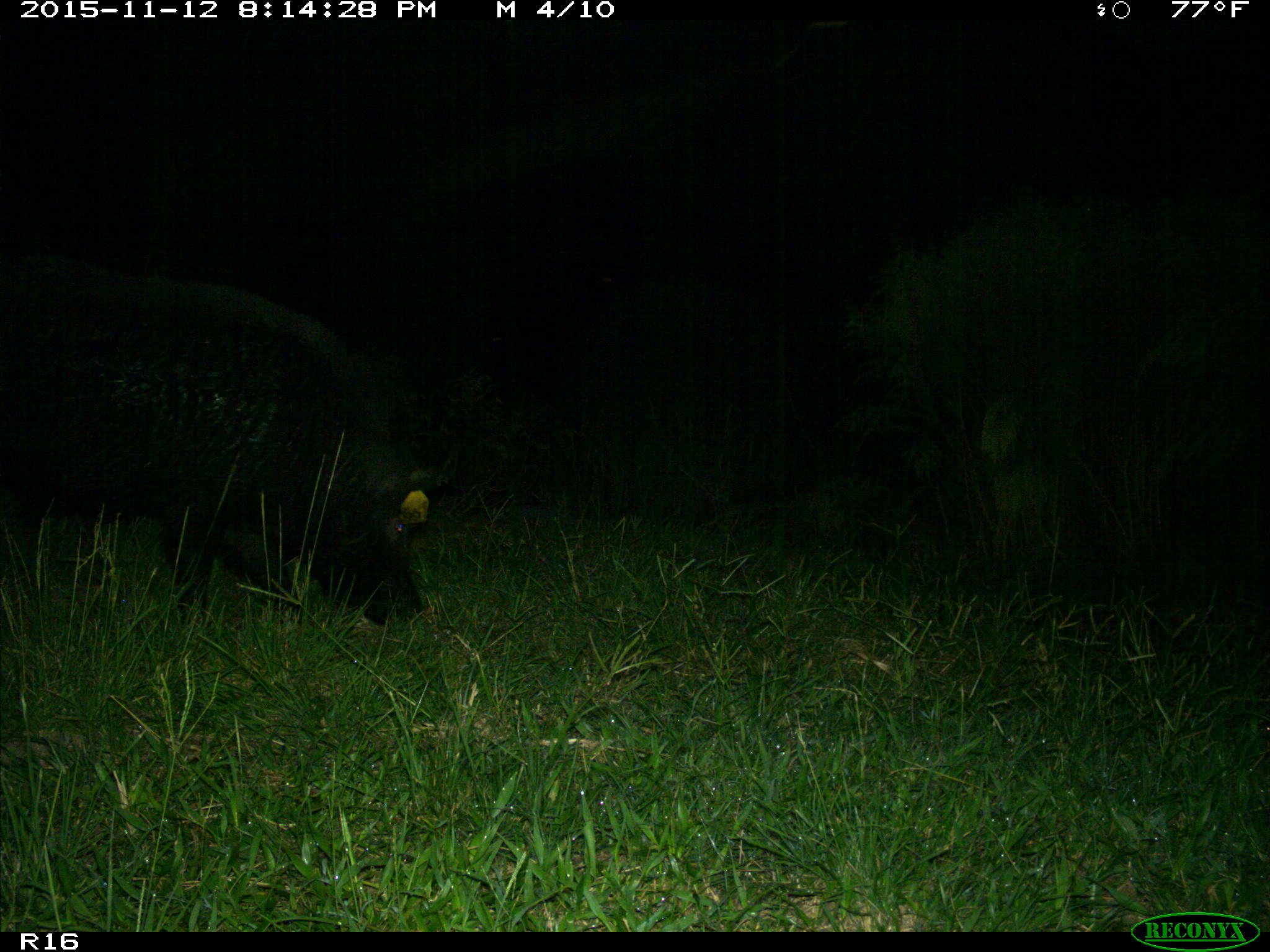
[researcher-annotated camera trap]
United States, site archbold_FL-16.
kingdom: Animalia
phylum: Chordata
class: Mammalia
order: Artiodactyla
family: Suidae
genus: Sus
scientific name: Sus scrofa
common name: wild boar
Sus scrofa (wild boar).